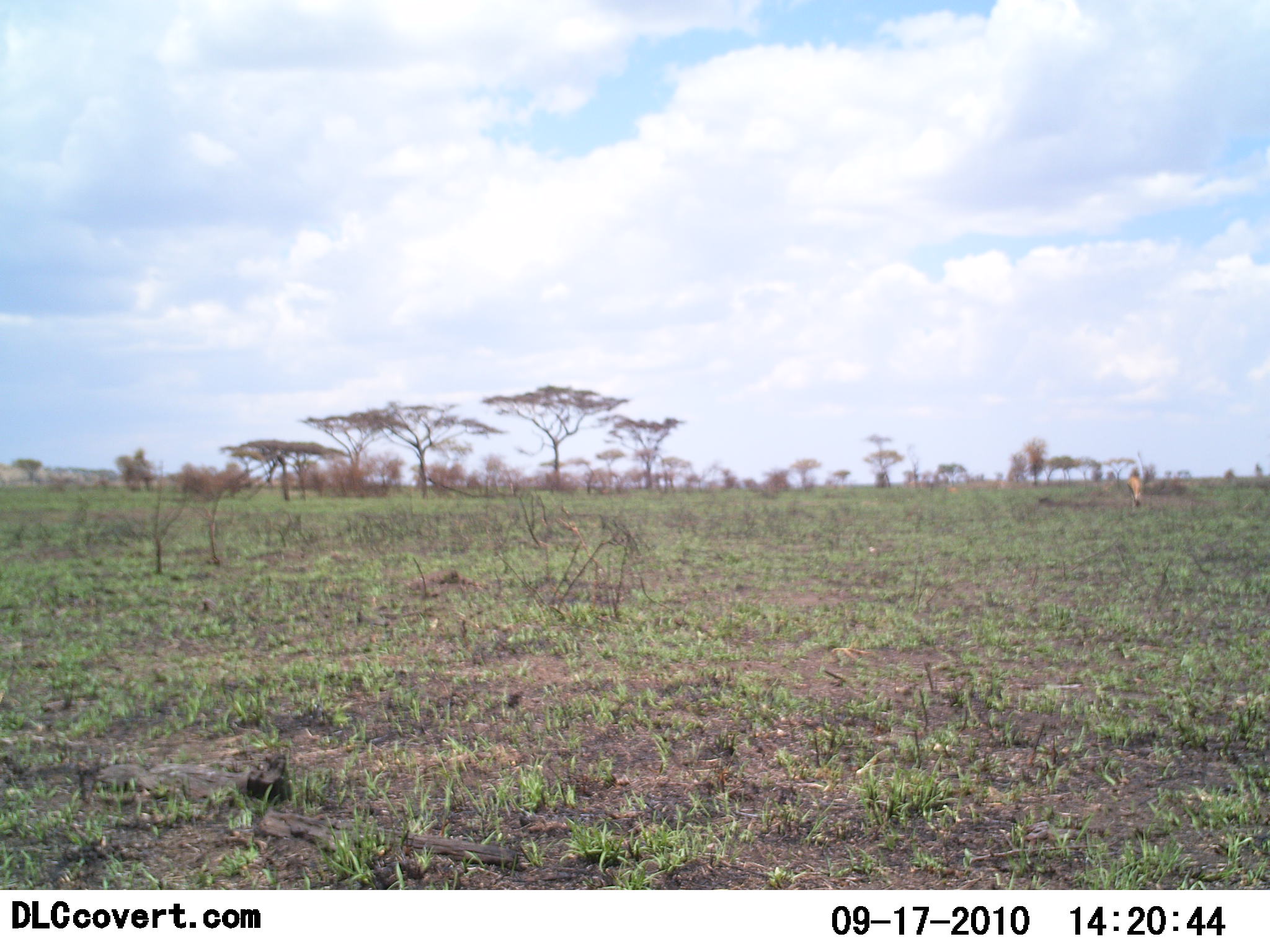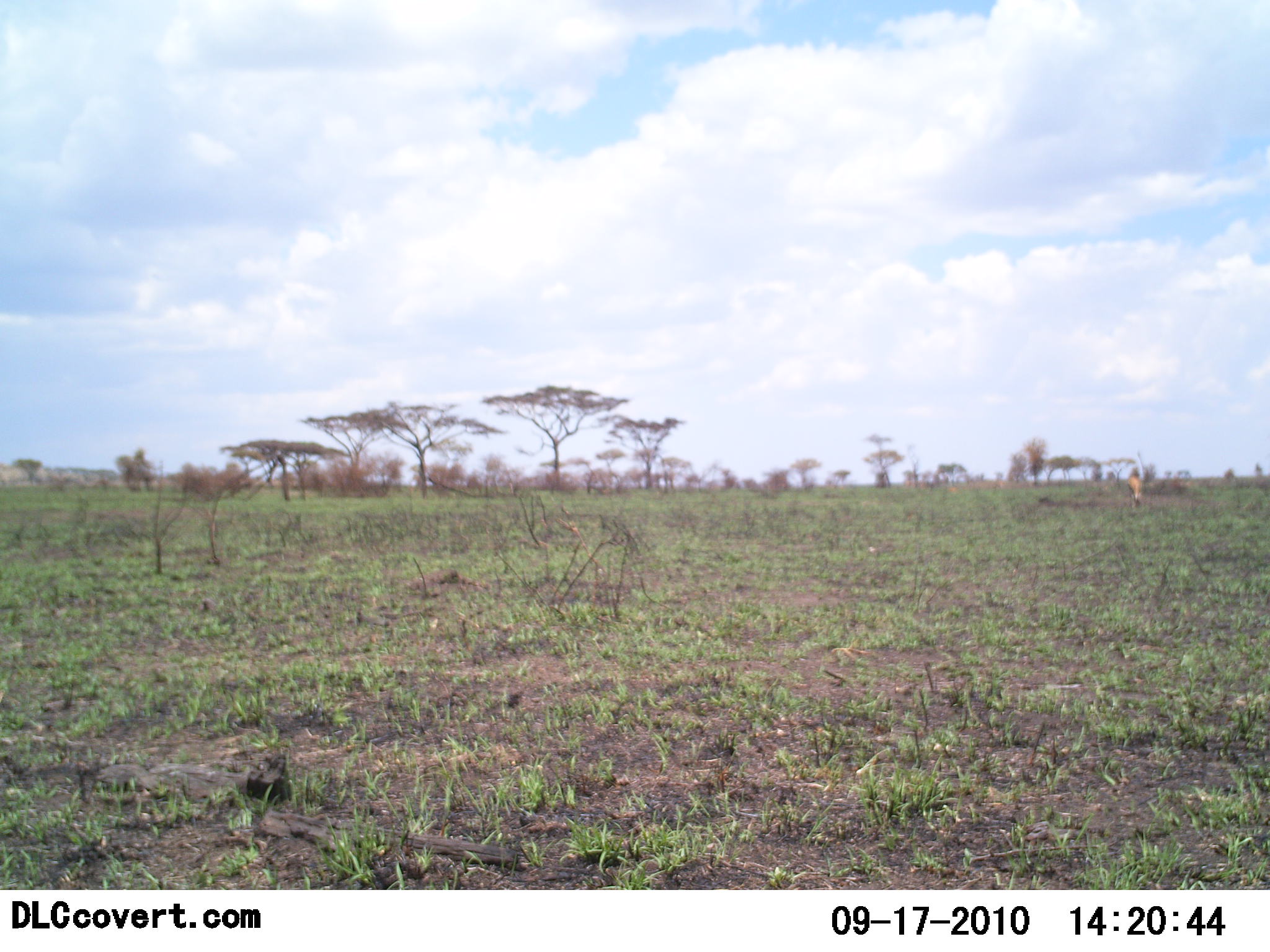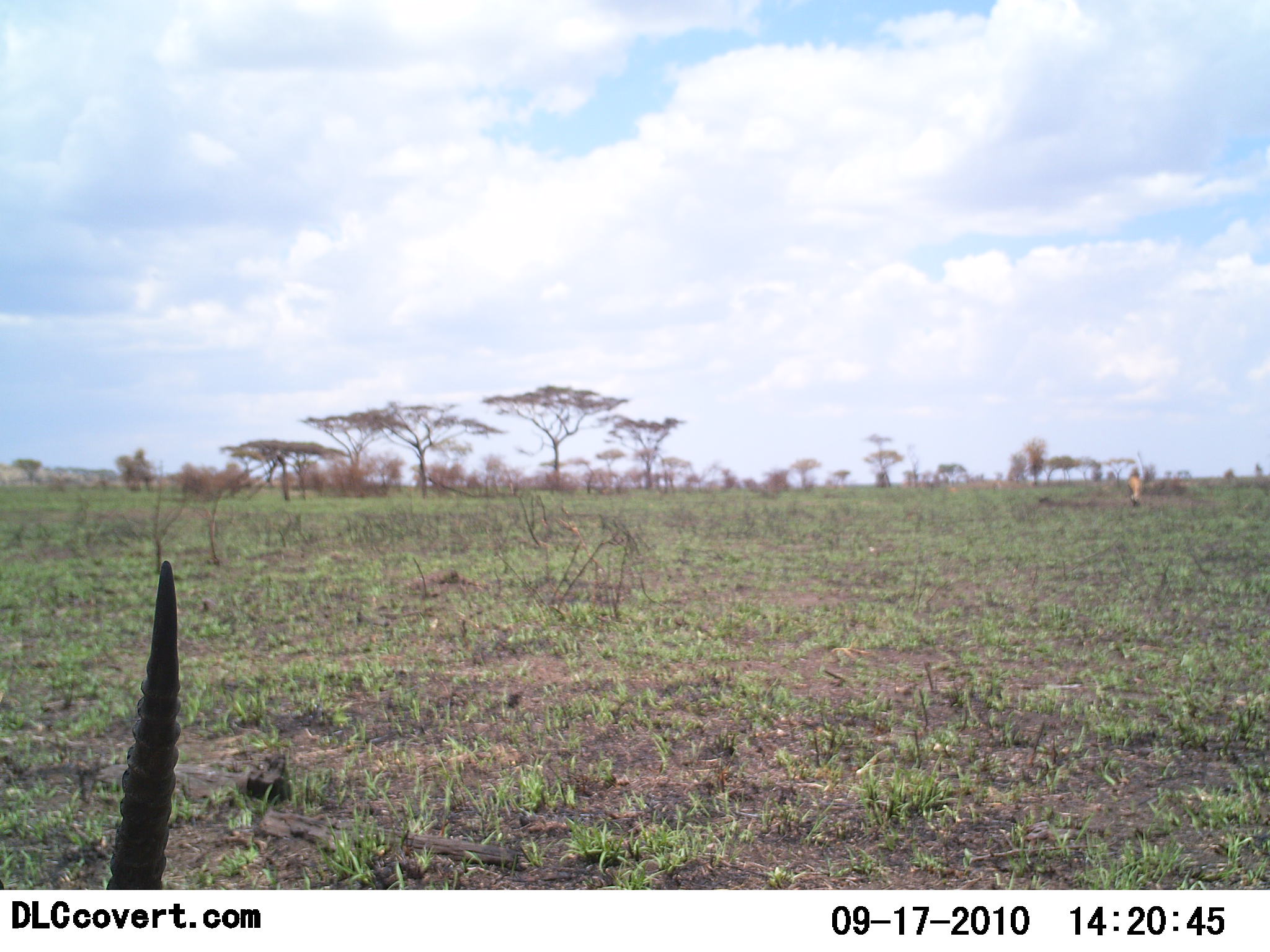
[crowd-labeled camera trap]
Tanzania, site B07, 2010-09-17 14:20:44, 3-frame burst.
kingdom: Animalia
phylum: Chordata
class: Mammalia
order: Artiodactyla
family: Bovidae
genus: Eudorcas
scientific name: Eudorcas thomsonii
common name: thomson's gazelle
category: gazellethomsons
Gazellethomsons (thomson's gazelle) (Eudorcas thomsonii), count 2. Behavior (volunteer vote fractions): standing 25%, resting 12%, moving 50%, interacting 0%. Young present (vote fraction): 0%. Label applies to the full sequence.